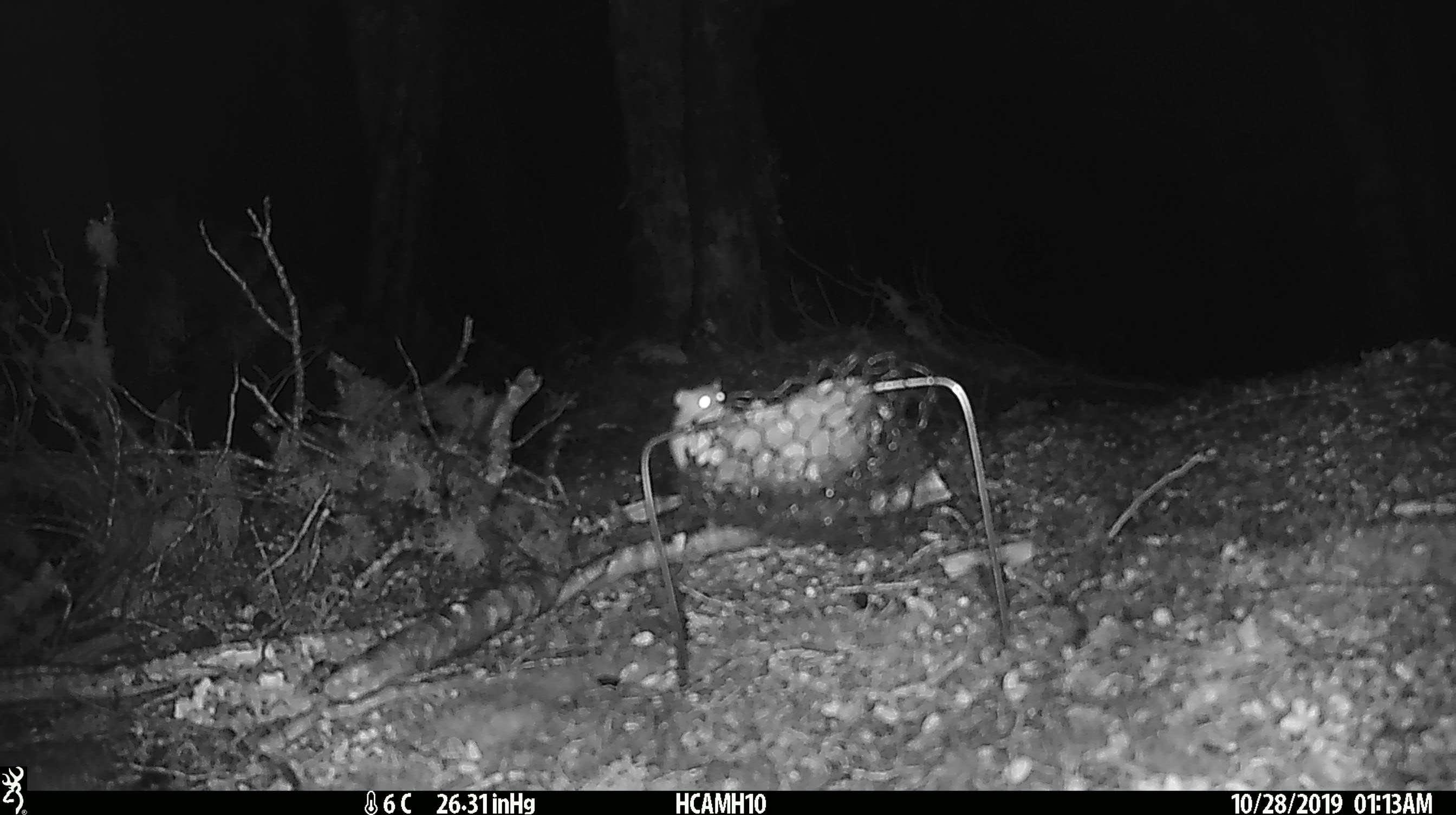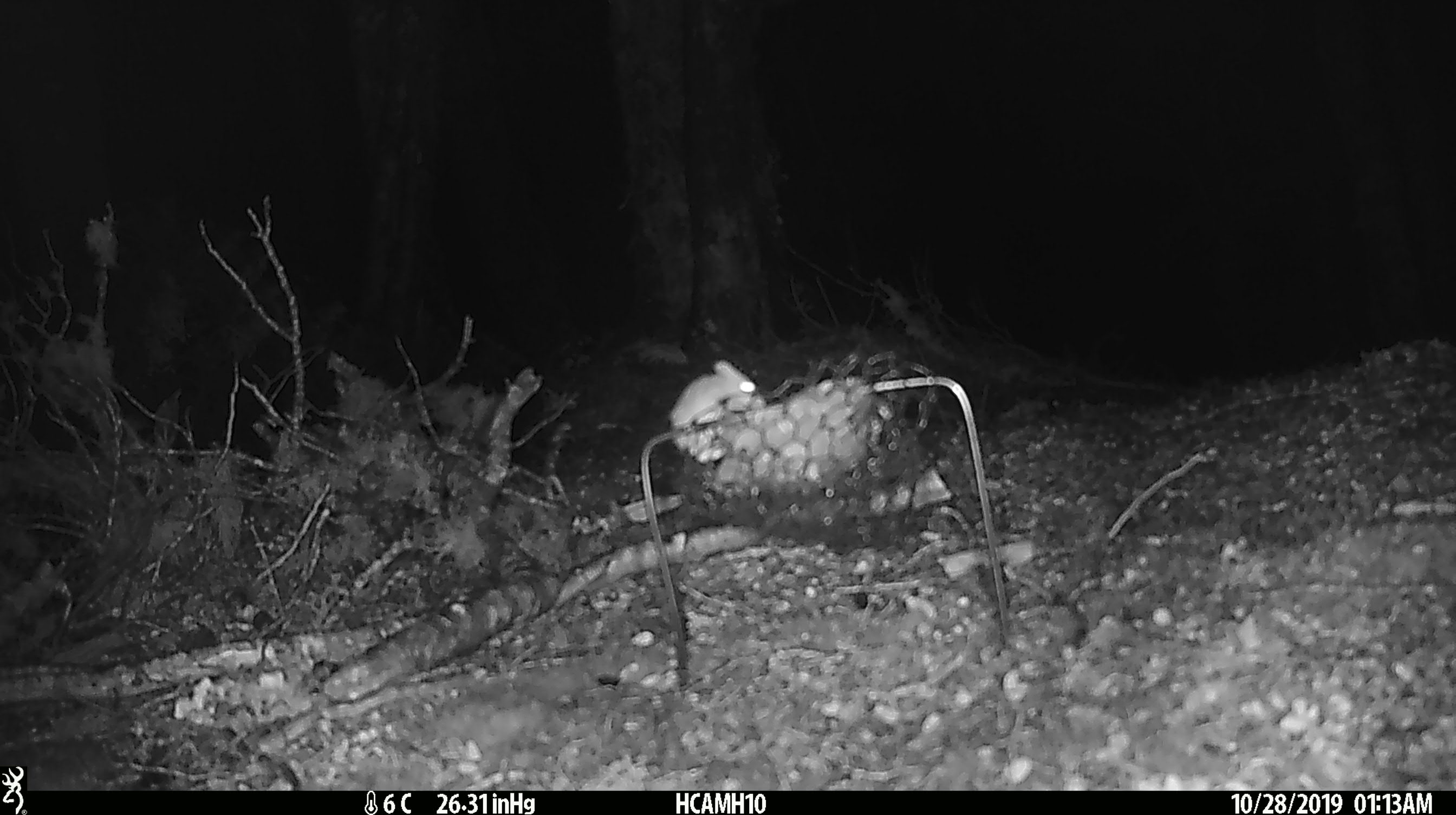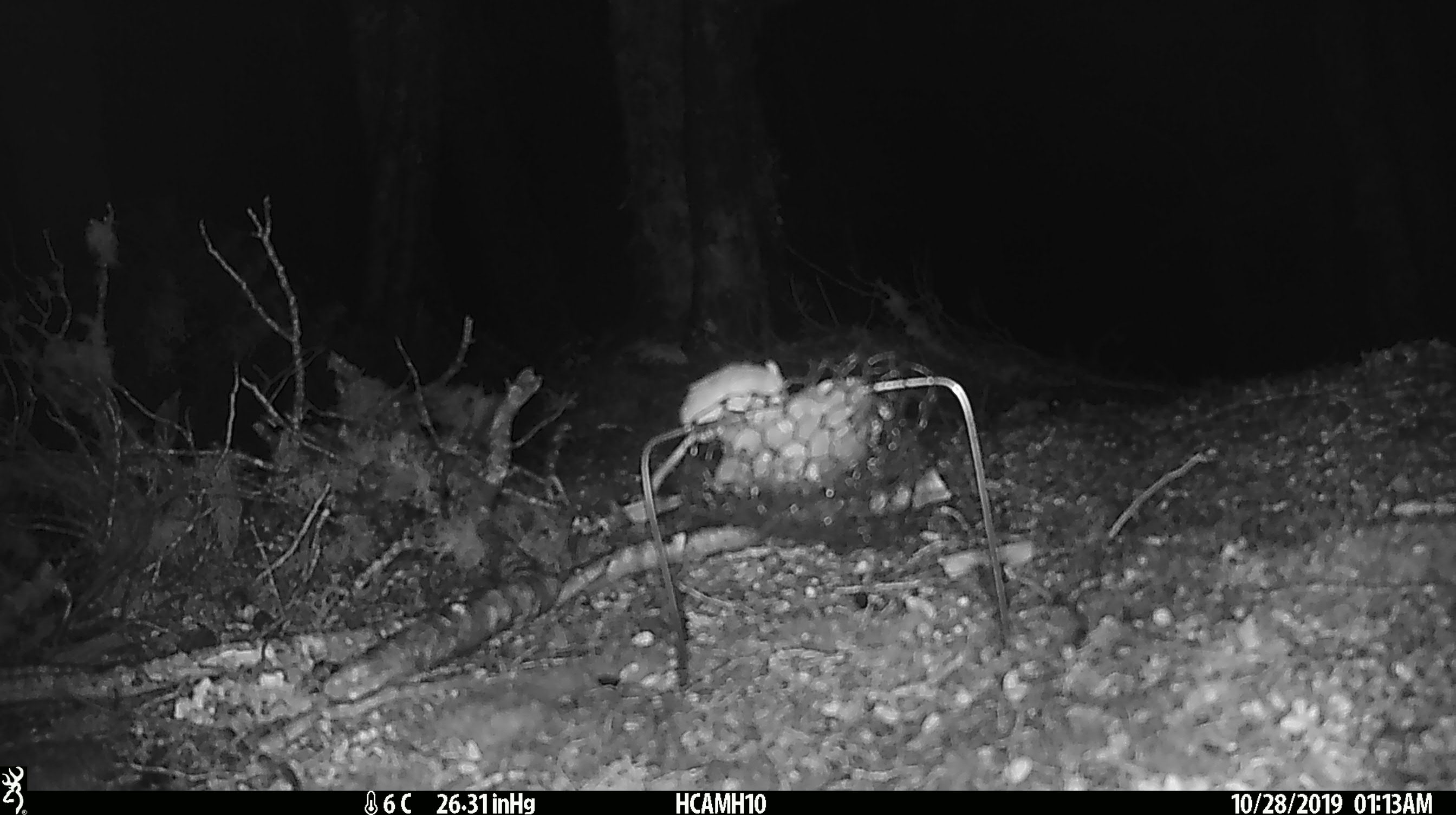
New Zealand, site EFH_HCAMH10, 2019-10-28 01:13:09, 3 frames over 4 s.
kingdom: Animalia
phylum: Chordata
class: Mammalia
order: Rodentia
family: Muridae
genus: Mus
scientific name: Mus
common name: mouse